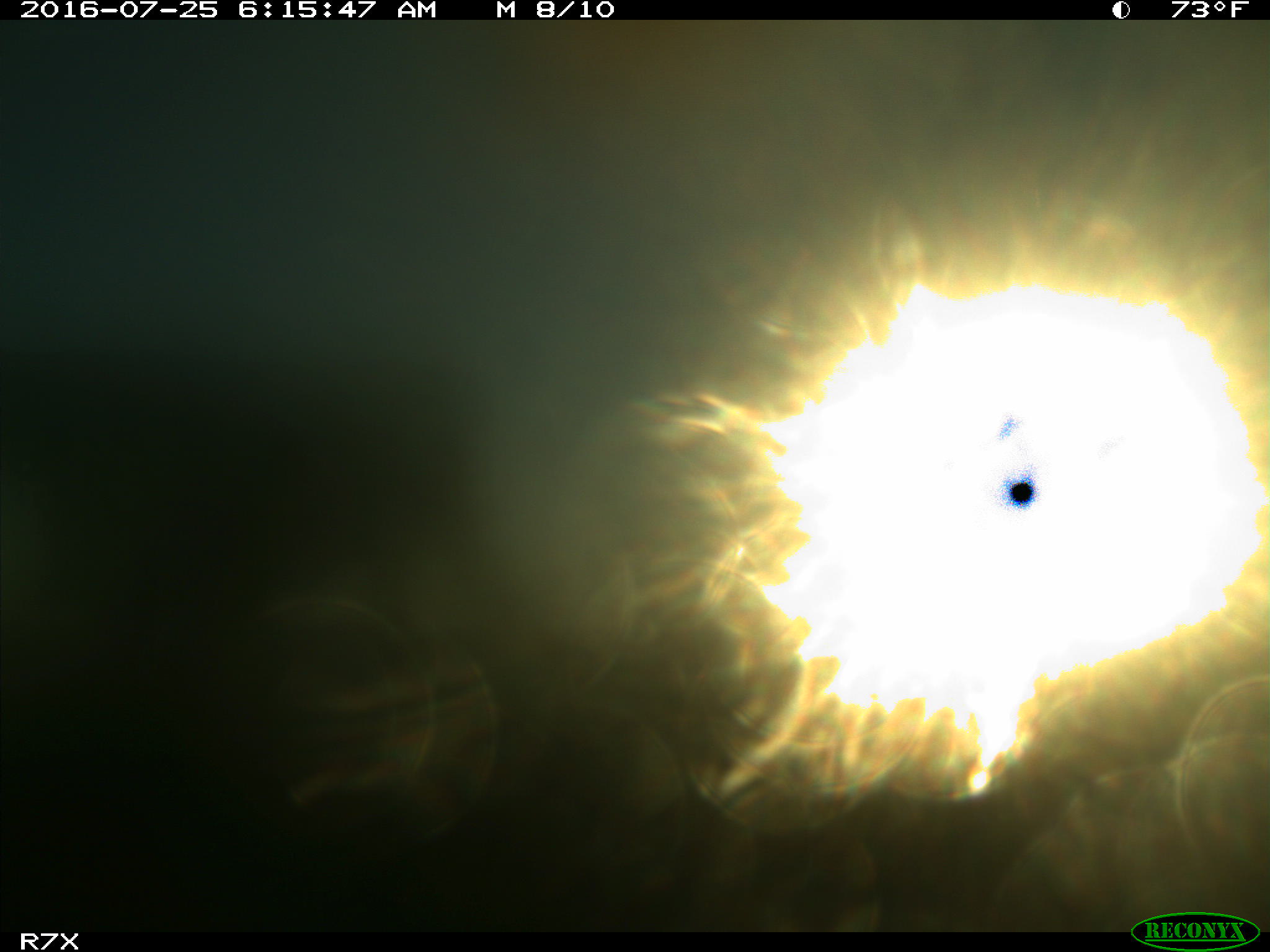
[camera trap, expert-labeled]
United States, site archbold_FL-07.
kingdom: Animalia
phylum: Chordata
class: Mammalia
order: Artiodactyla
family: Bovidae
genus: Bos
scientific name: Bos taurus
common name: domestic cow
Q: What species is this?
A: Bos taurus (domestic cow).